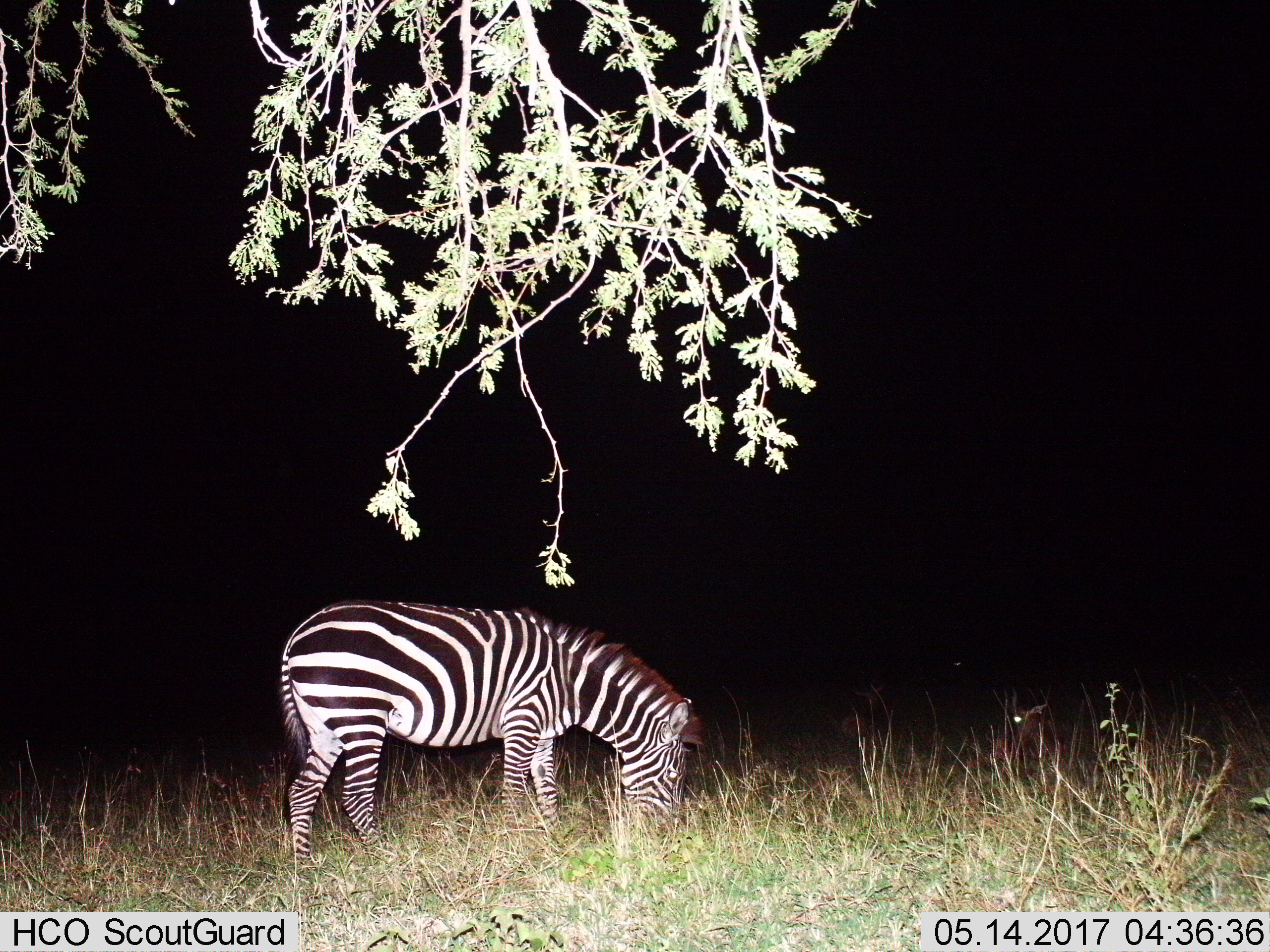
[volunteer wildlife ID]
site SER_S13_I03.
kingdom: Animalia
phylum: Chordata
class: Mammalia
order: Perissodactyla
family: Equidae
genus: Equus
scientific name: Equus quagga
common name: plains zebra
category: zebraplains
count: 1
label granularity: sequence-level